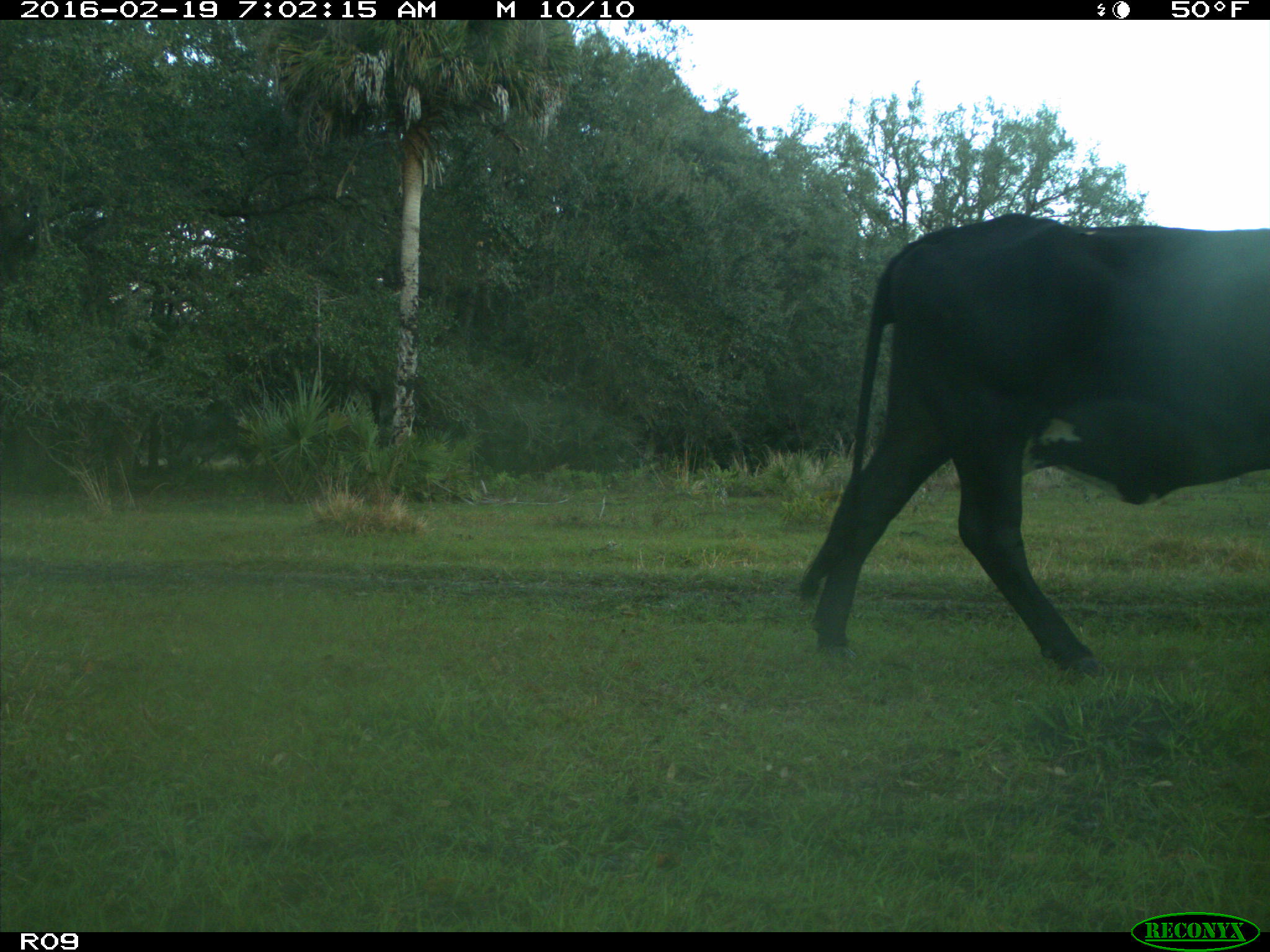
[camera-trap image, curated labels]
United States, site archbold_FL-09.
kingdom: Animalia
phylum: Chordata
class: Mammalia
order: Artiodactyla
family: Bovidae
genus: Bos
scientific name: Bos taurus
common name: domestic cow